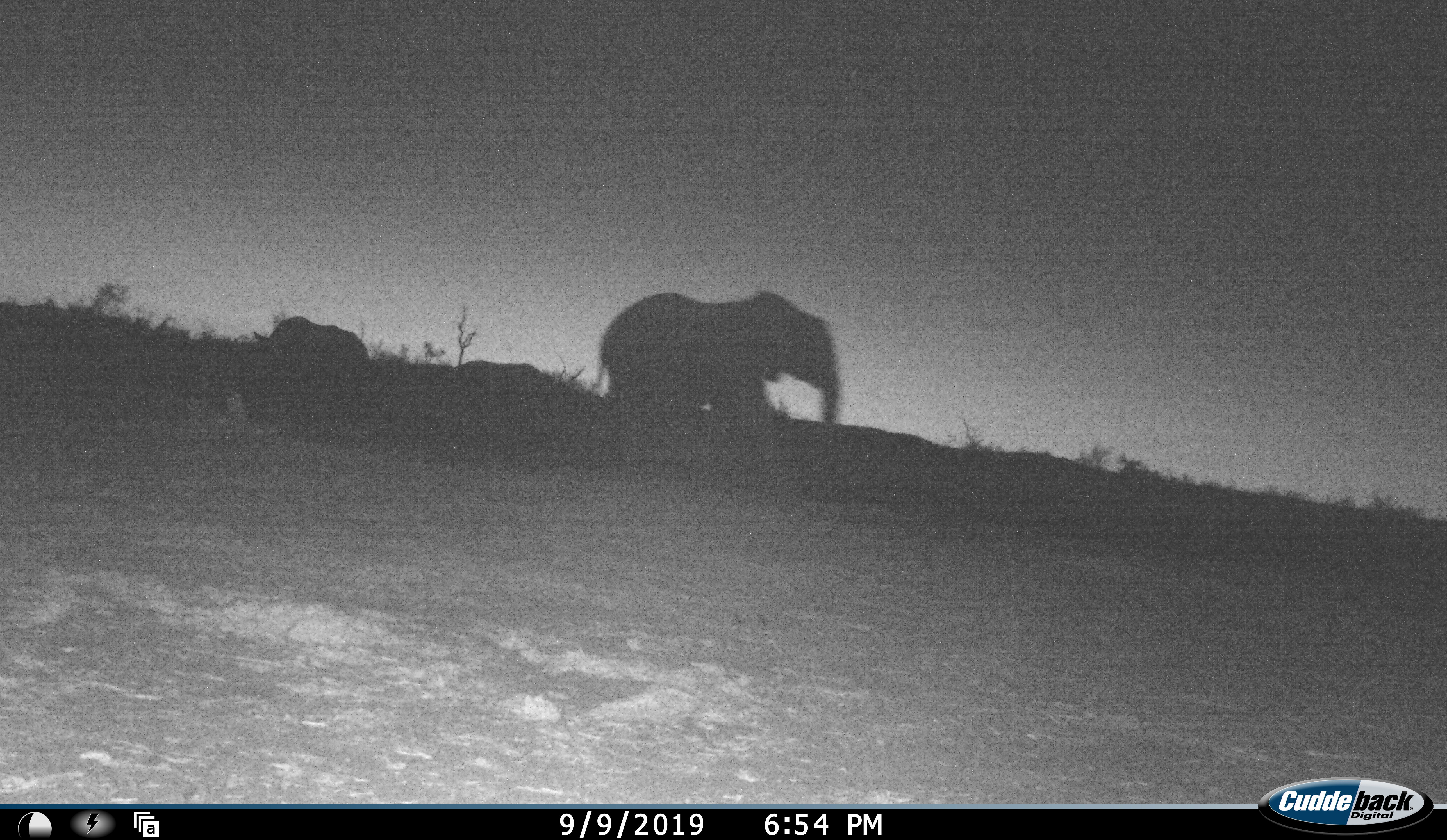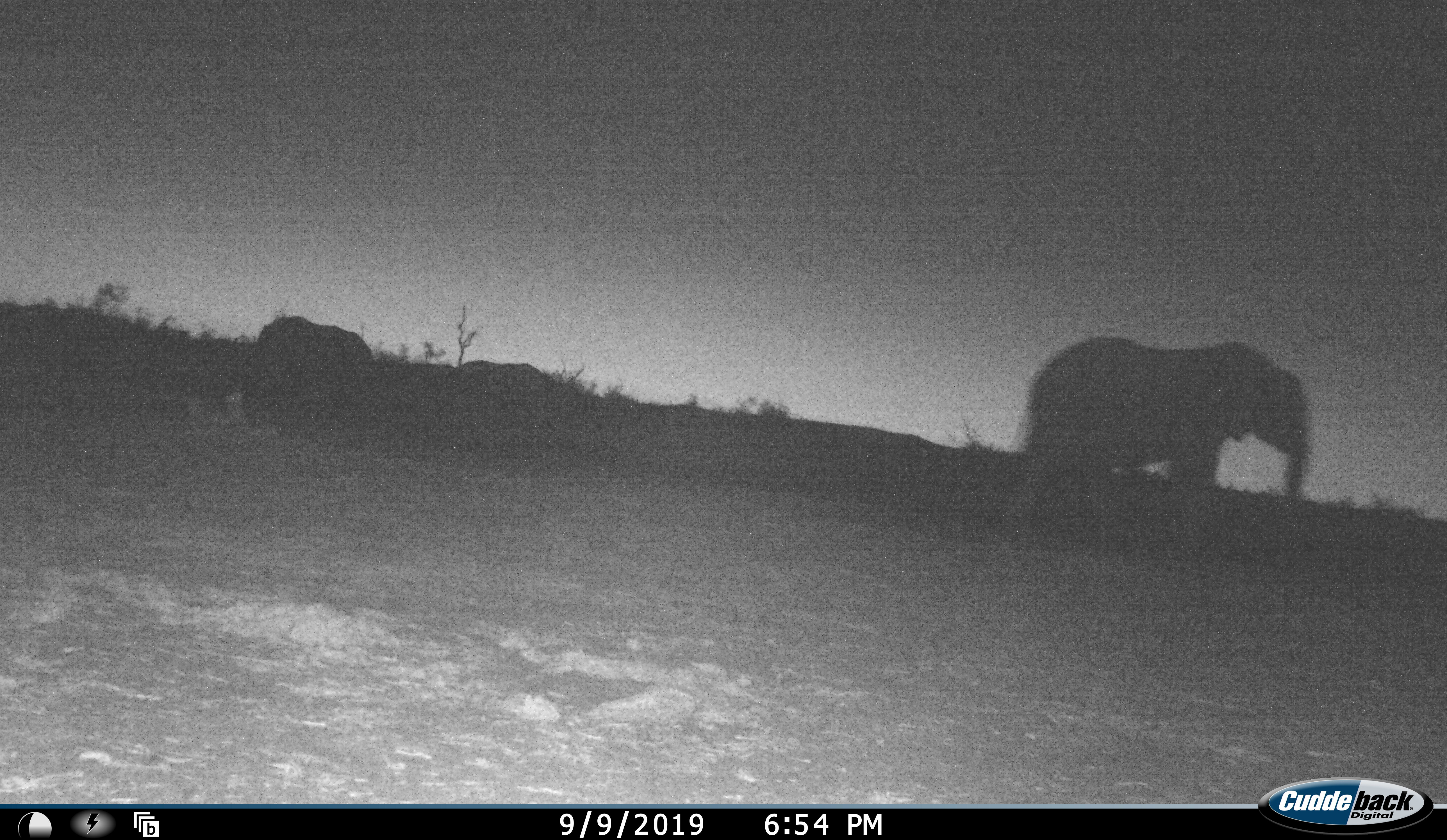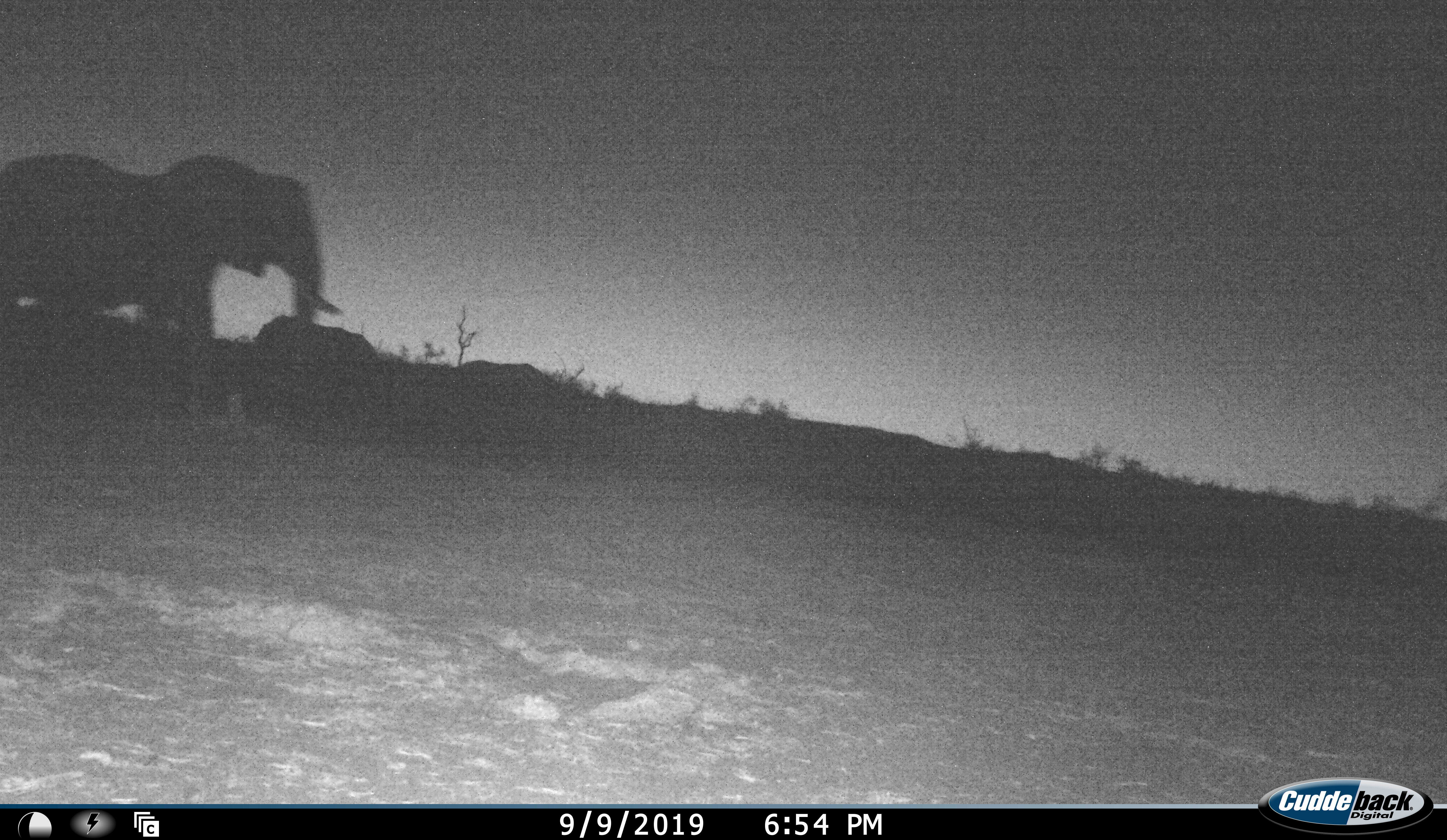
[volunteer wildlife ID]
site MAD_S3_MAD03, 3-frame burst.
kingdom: Animalia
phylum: Chordata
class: Mammalia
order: Proboscidea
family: Elephantidae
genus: Loxodonta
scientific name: Loxodonta africana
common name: african bush elephant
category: elephant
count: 2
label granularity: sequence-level